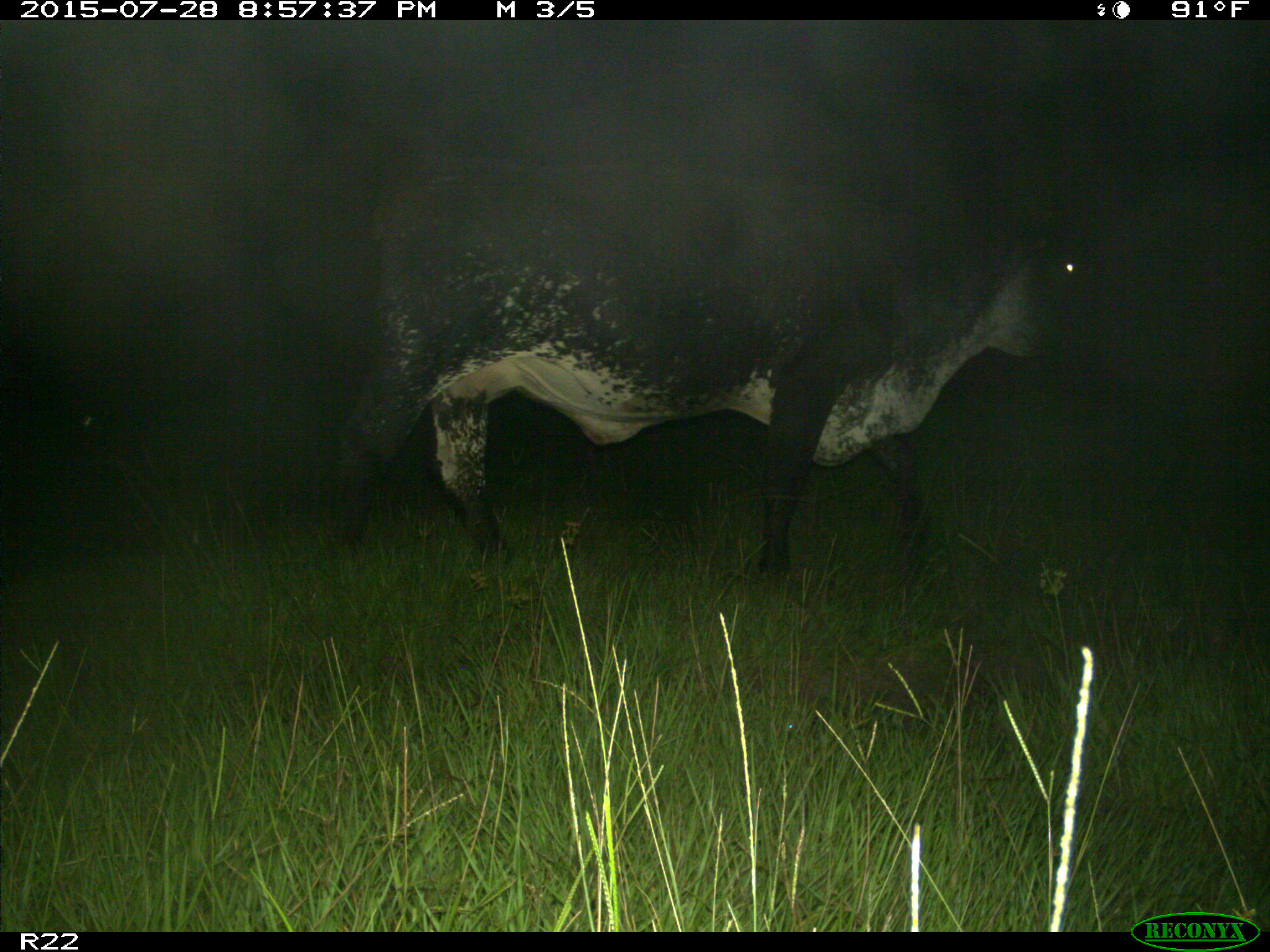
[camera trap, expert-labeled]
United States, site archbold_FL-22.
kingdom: Animalia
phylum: Chordata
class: Mammalia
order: Artiodactyla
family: Bovidae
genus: Bos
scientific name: Bos taurus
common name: domestic cow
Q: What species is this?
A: Bos taurus (domestic cow).